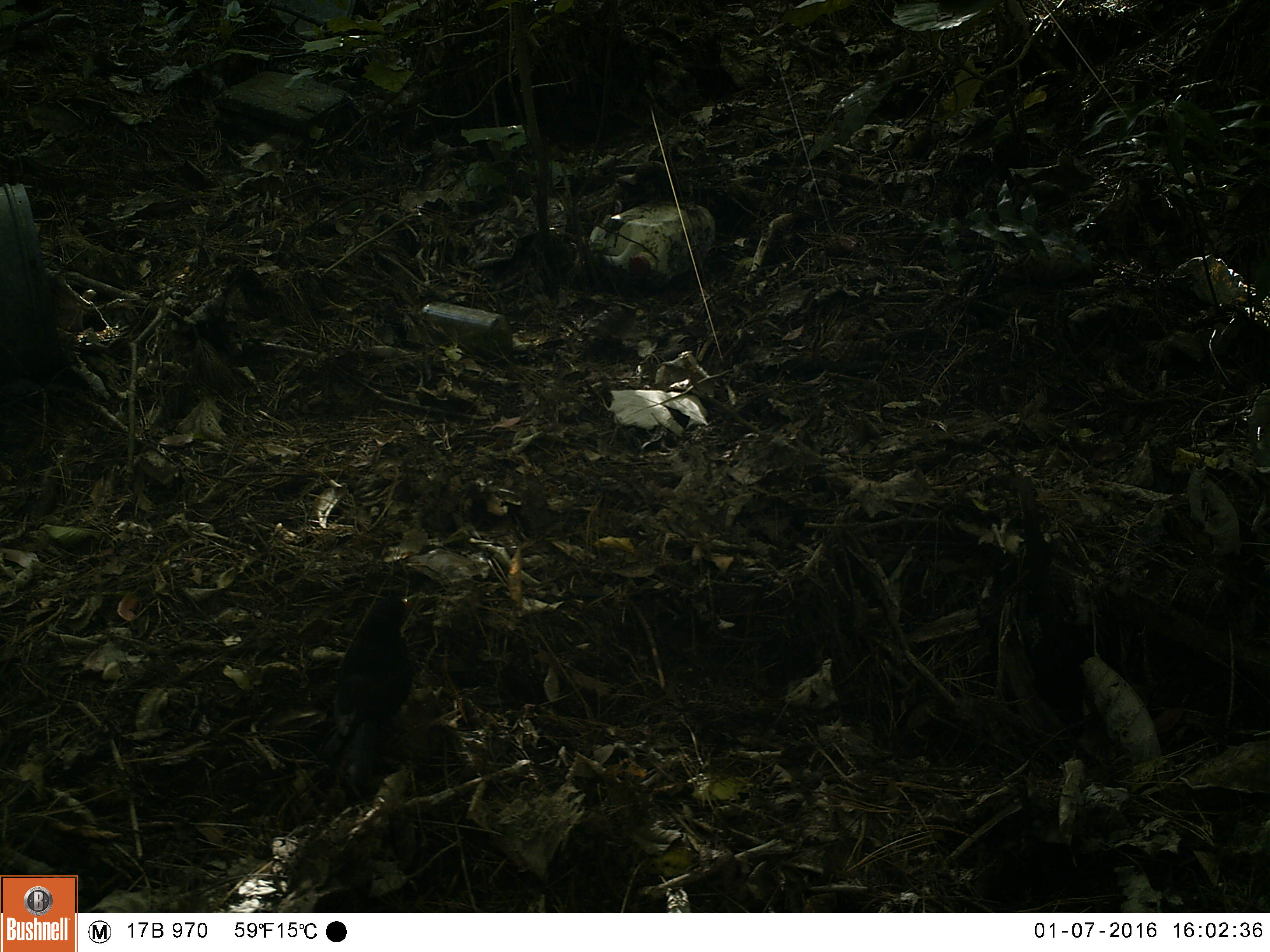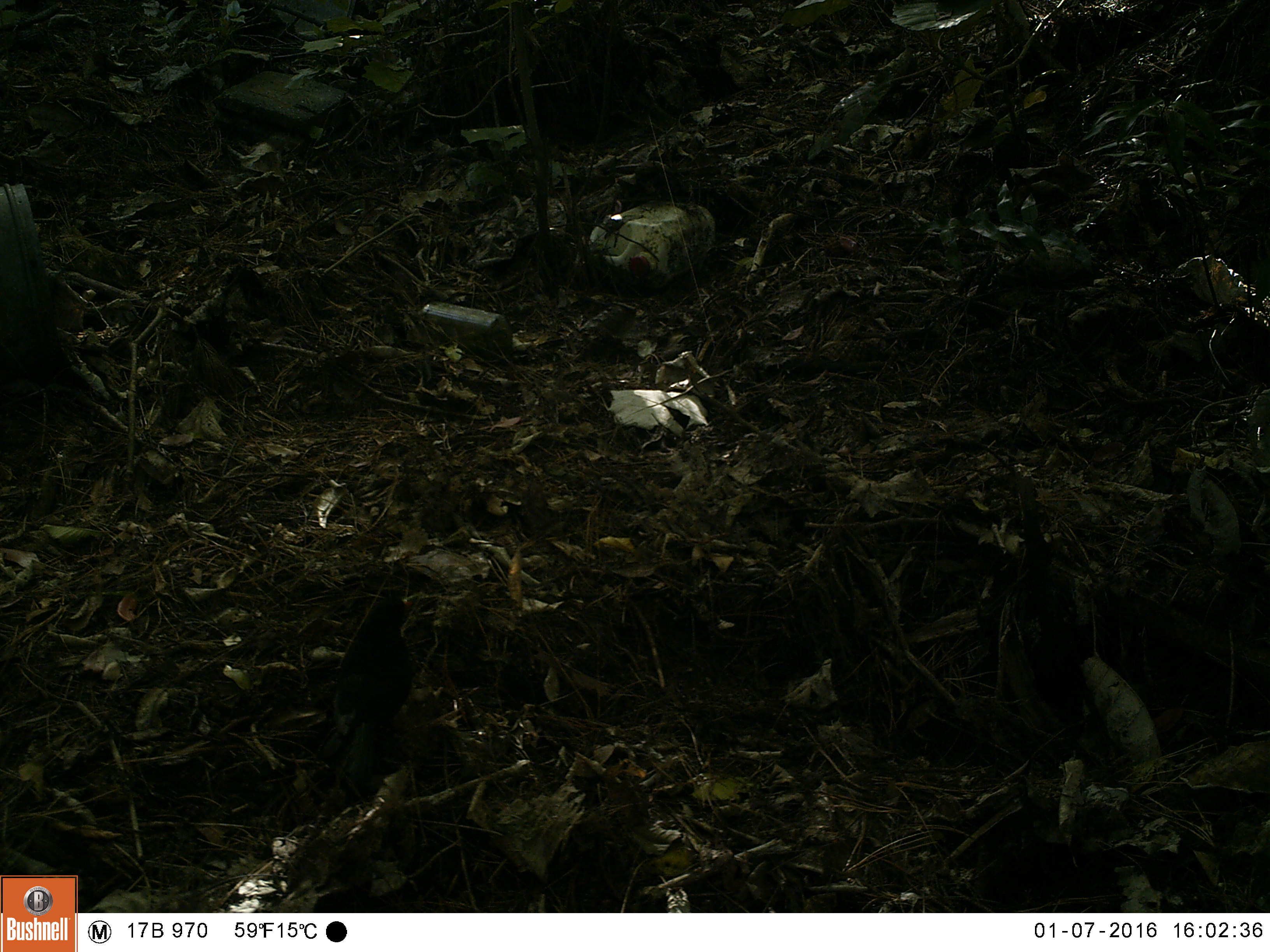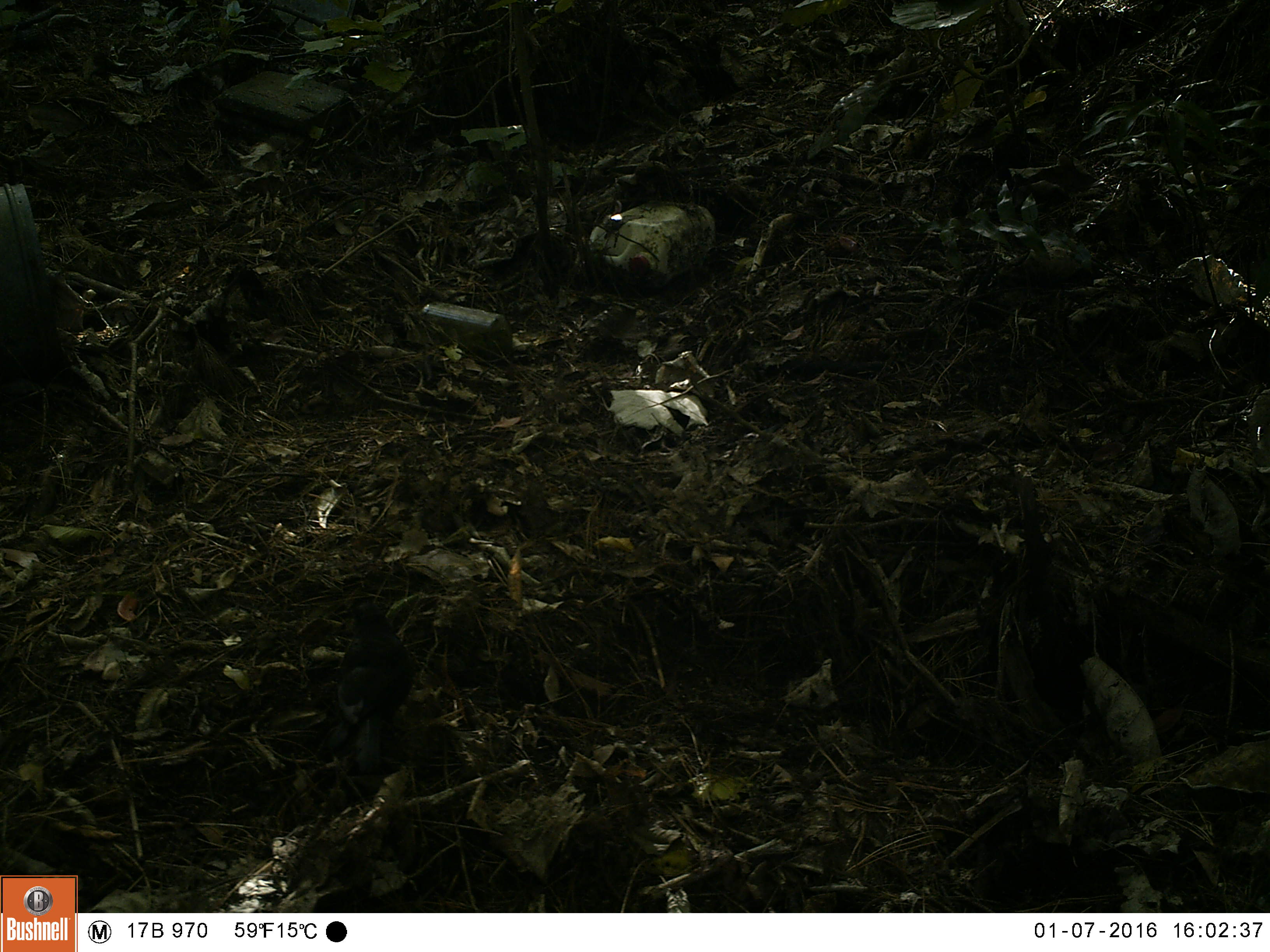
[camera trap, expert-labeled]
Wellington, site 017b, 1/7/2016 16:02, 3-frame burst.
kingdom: Animalia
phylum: Chordata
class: Aves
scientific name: Aves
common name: bird